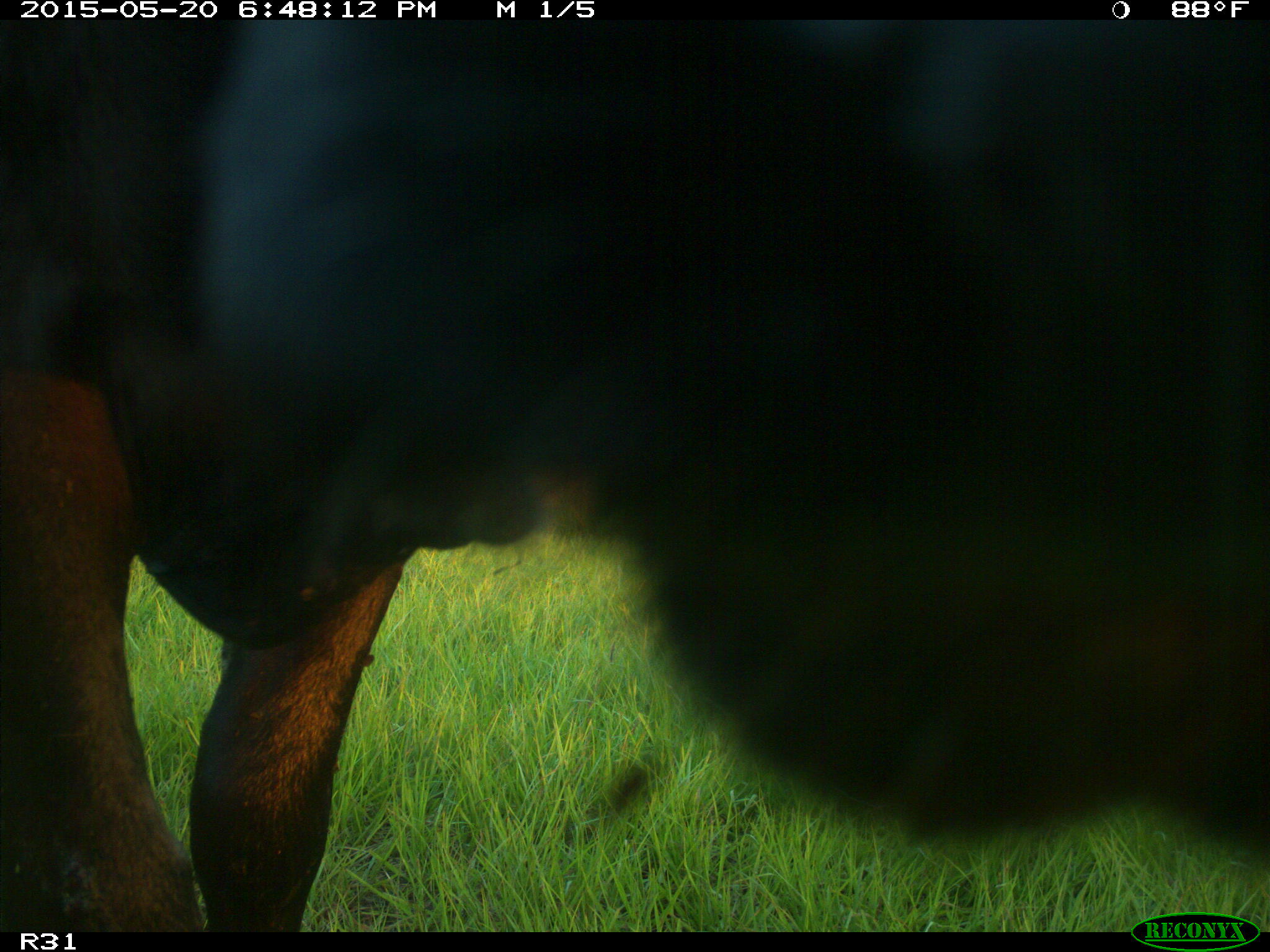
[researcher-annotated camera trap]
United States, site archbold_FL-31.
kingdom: Animalia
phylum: Chordata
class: Mammalia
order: Artiodactyla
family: Bovidae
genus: Bos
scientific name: Bos taurus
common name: domestic cow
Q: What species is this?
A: Bos taurus (domestic cow).